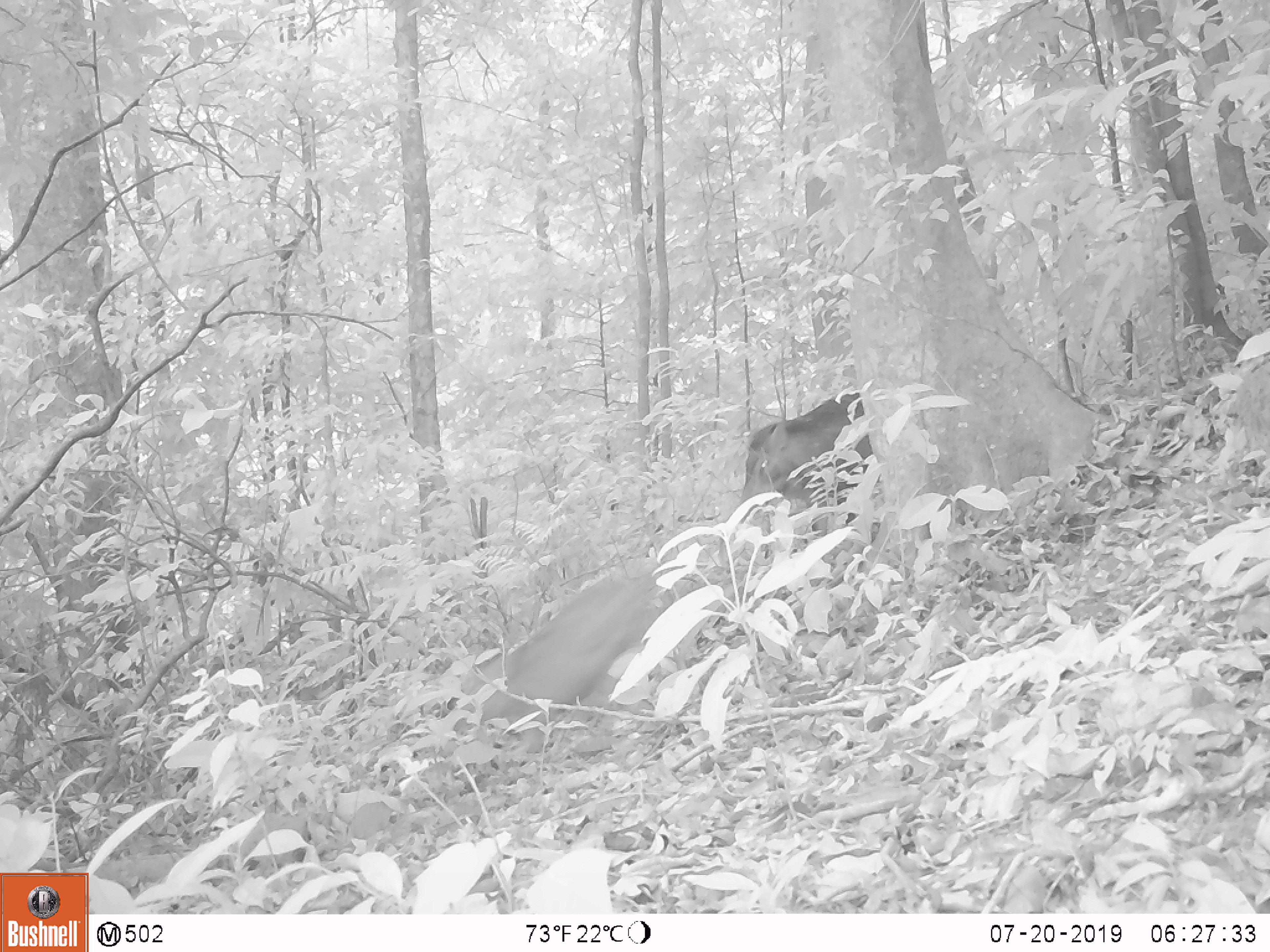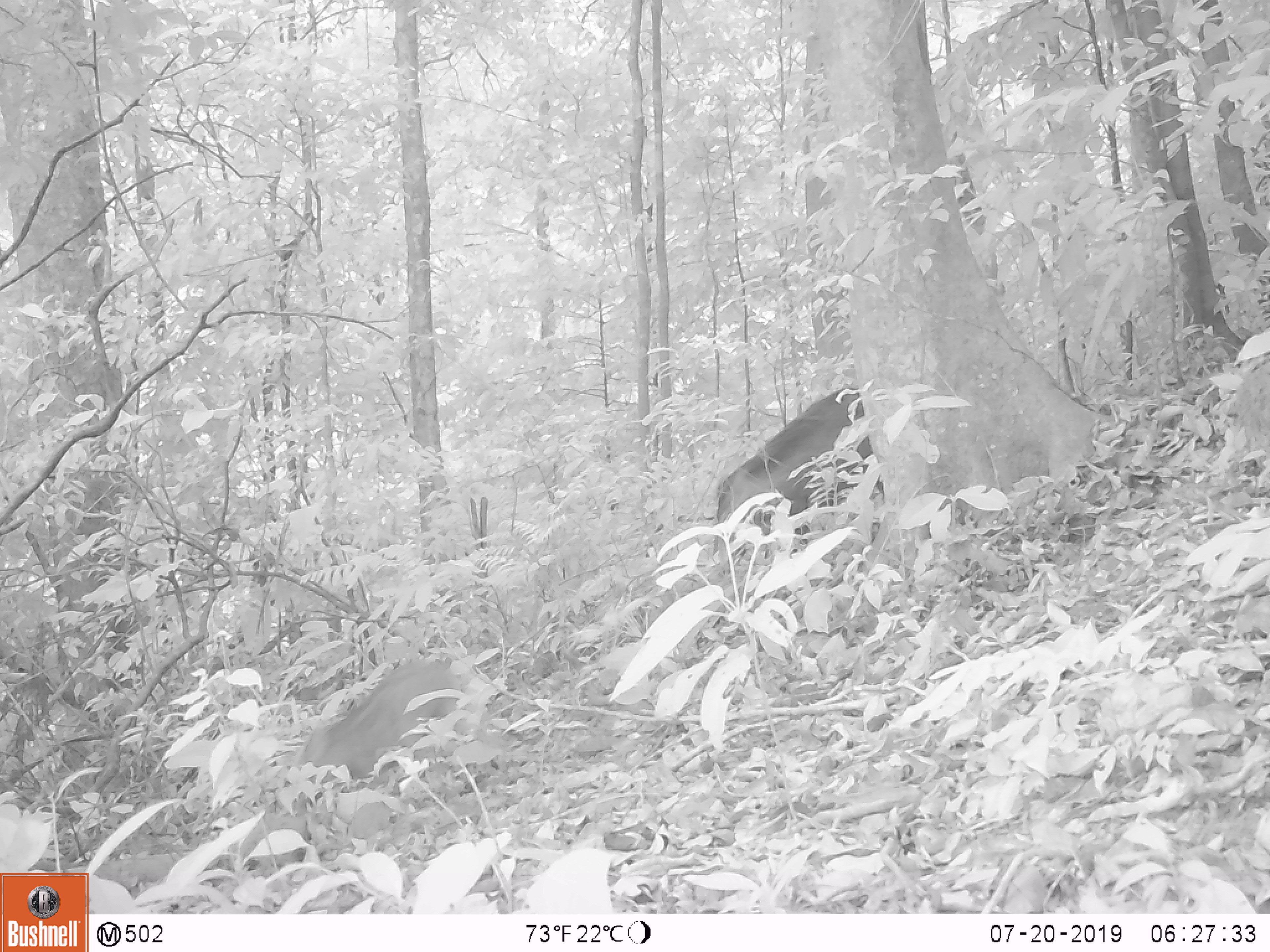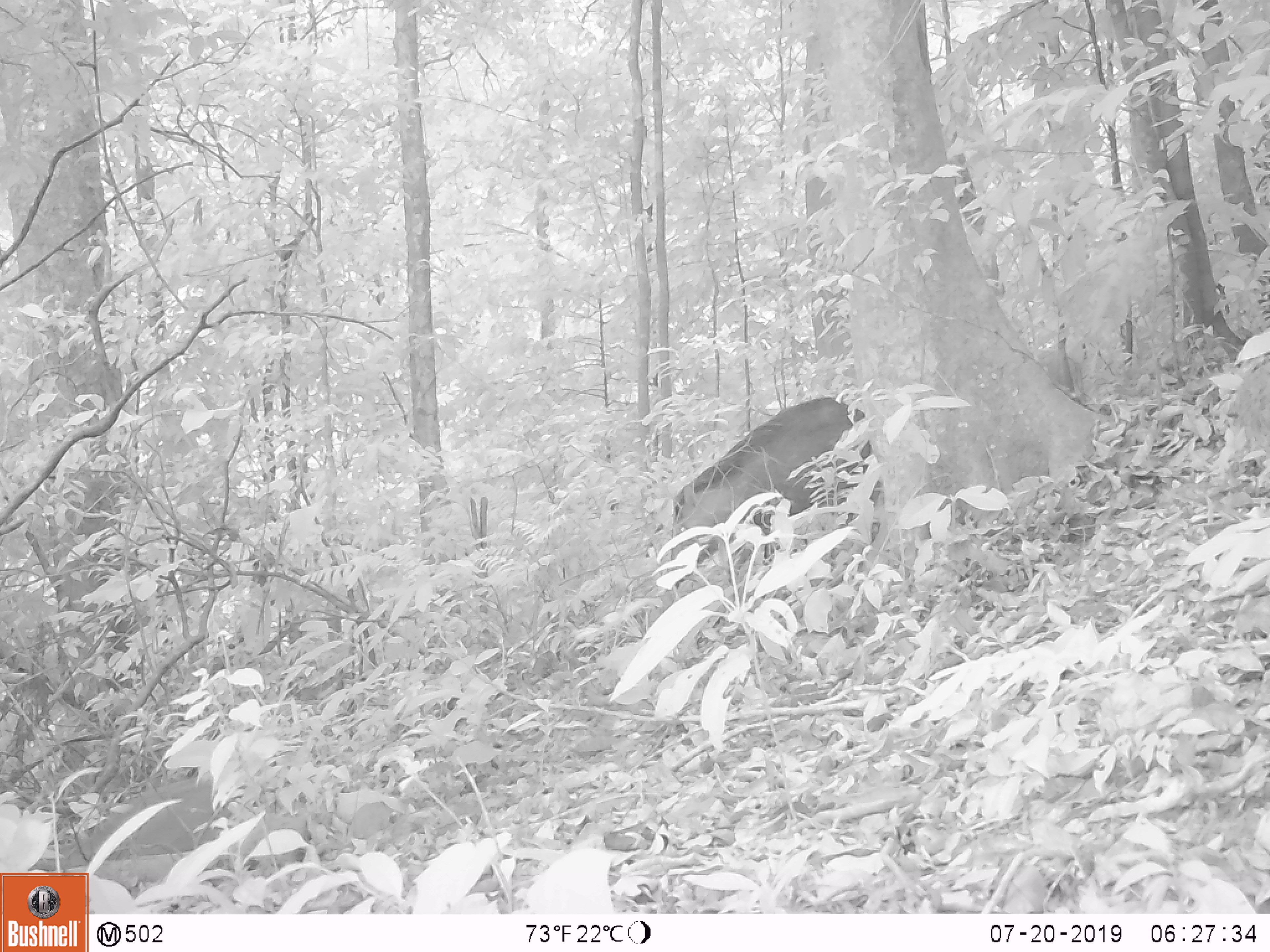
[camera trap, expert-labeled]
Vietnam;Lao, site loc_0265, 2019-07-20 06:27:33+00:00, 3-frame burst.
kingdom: Animalia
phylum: Chordata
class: Mammalia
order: Artiodactyla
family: Suidae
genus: Sus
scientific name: Sus scrofa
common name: eurasian wild pig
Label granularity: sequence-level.